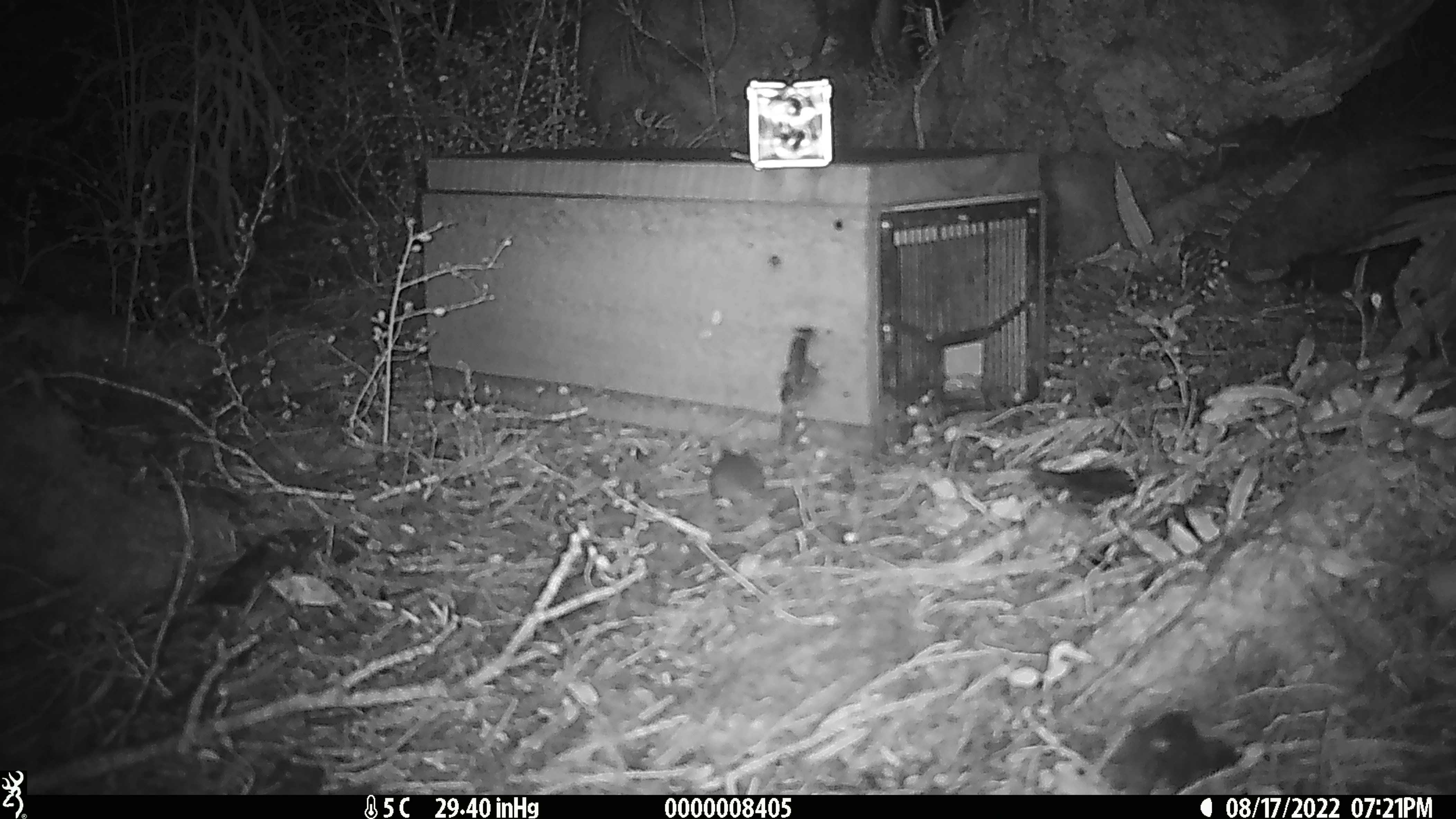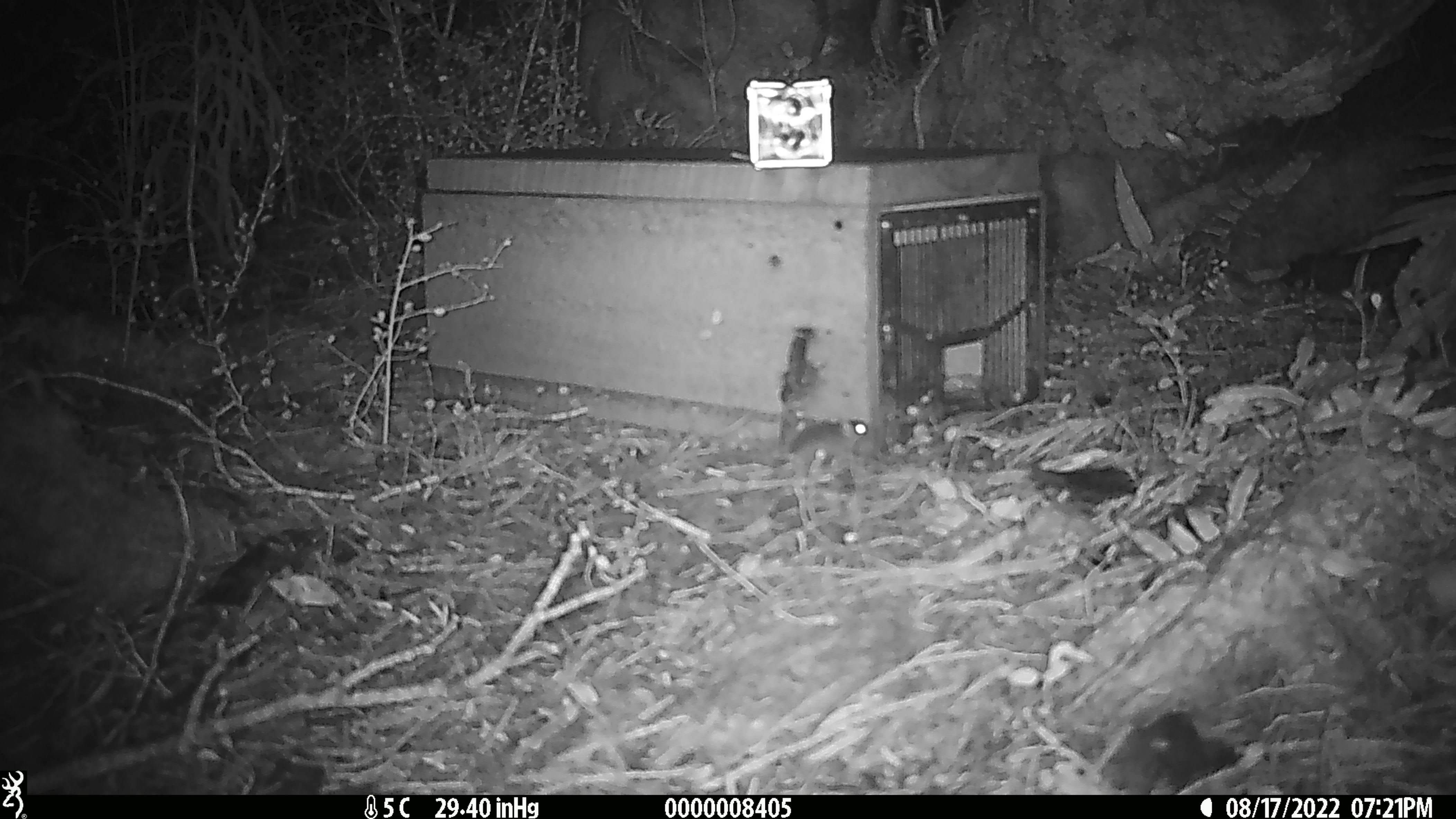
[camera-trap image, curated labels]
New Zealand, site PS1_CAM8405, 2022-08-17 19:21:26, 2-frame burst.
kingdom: Animalia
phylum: Chordata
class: Mammalia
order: Rodentia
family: Muridae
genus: Mus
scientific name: Mus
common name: mouse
Mouse (Mus).